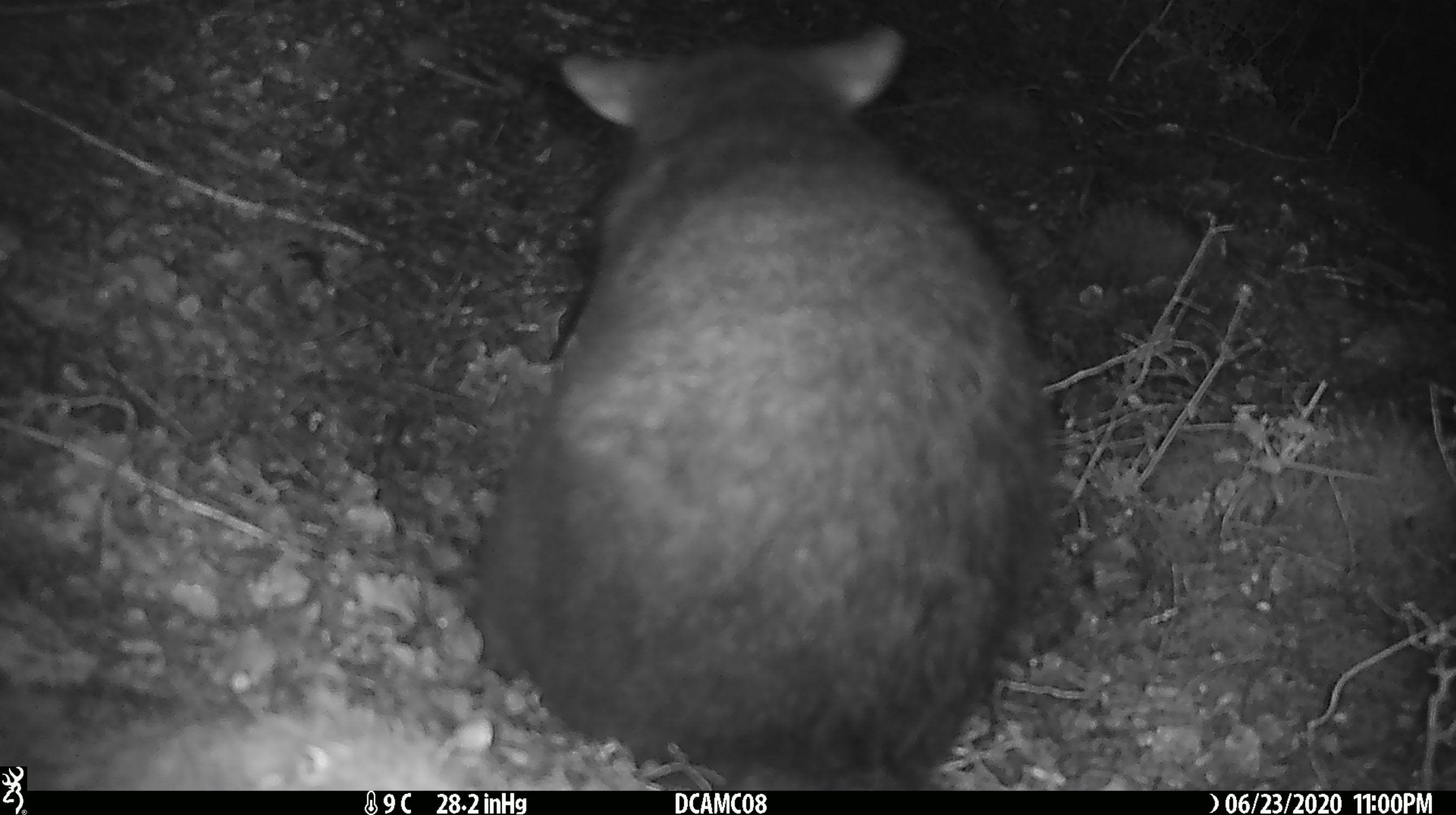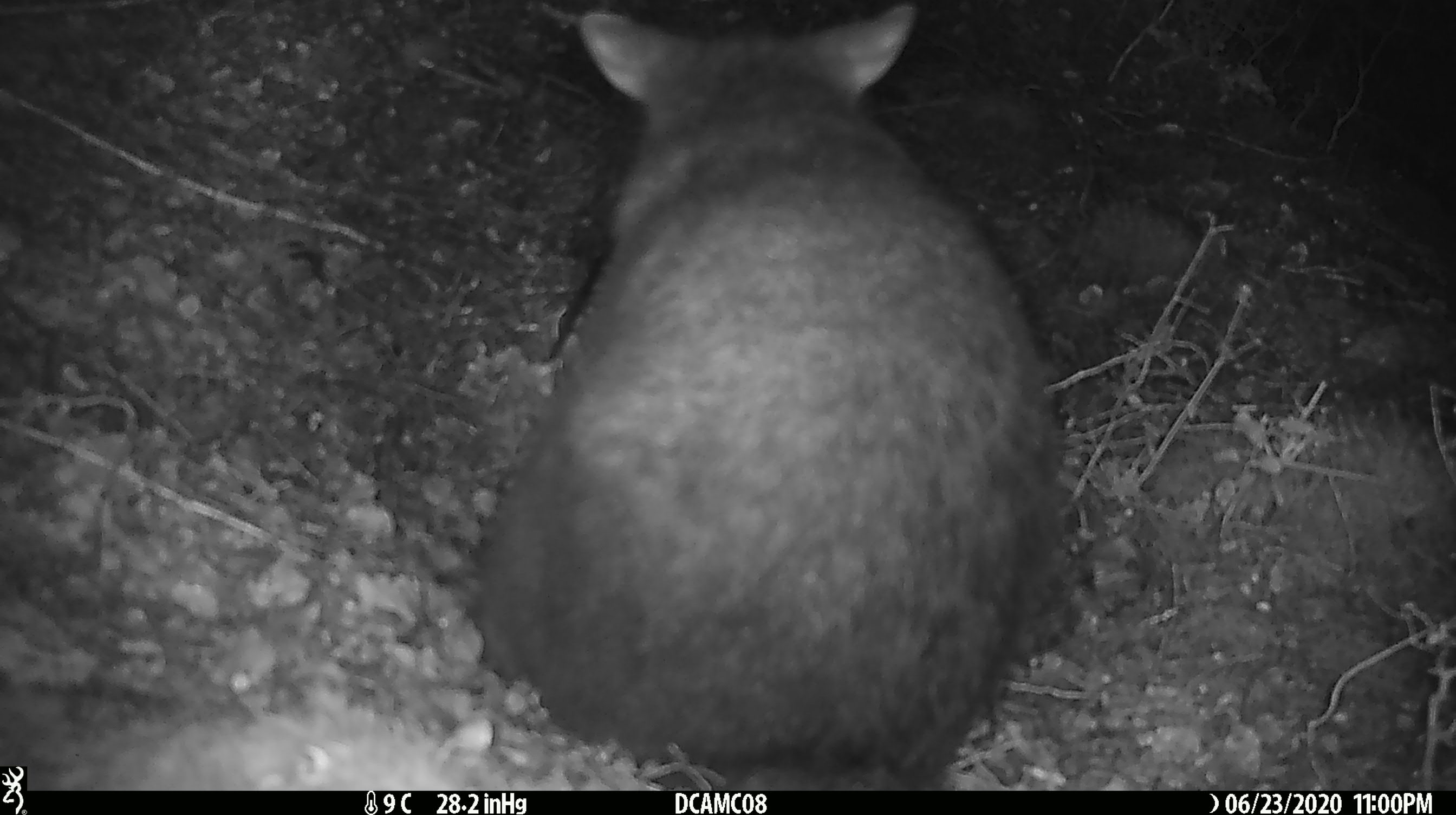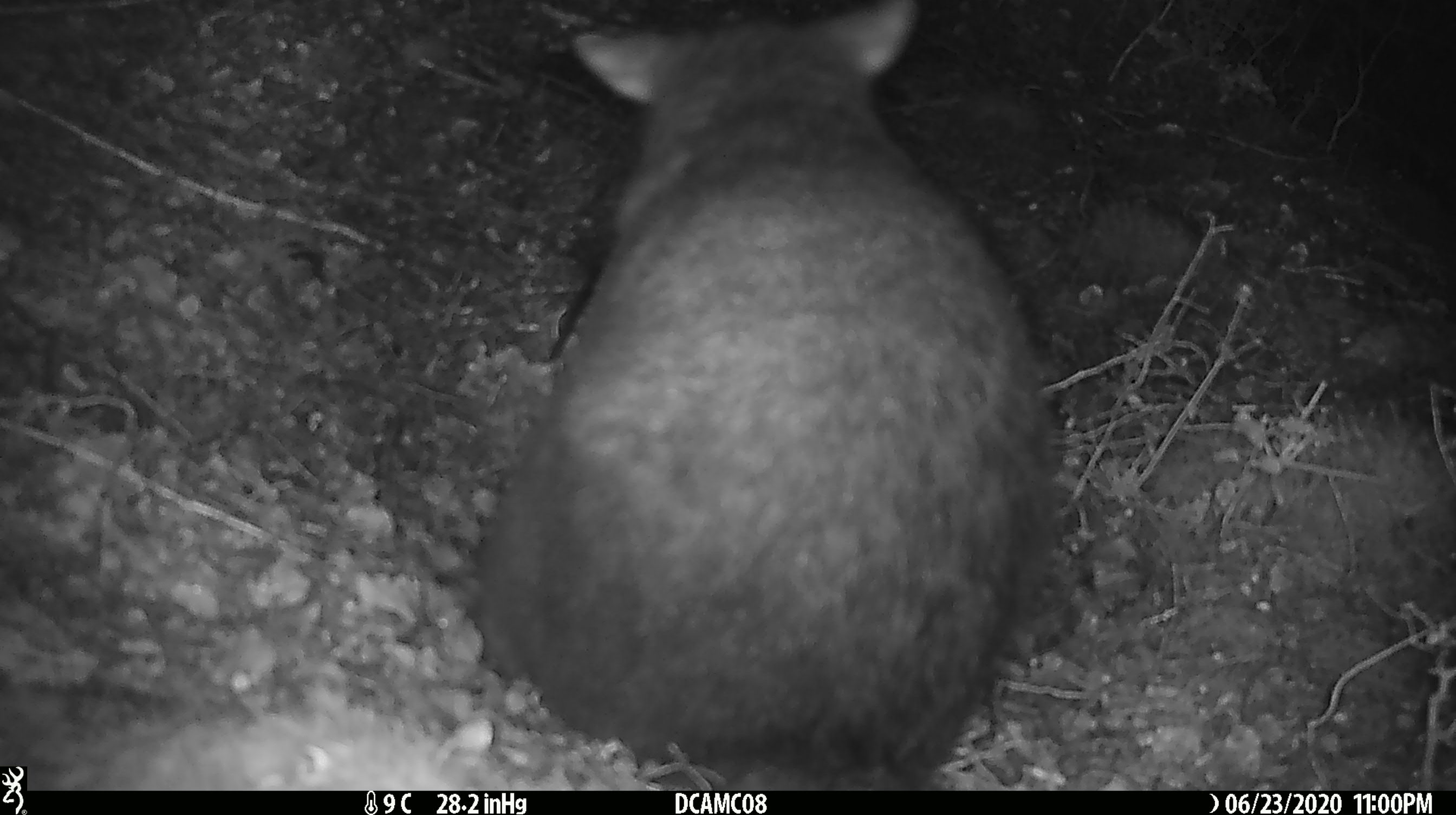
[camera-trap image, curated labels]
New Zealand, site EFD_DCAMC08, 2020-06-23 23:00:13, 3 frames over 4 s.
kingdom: Animalia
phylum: Chordata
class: Mammalia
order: Diprotodontia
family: Phalangeridae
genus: Trichosurus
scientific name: Trichosurus vulpecula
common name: common brushtail possum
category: possum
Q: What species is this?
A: Possum (common brushtail possum) (Trichosurus vulpecula).